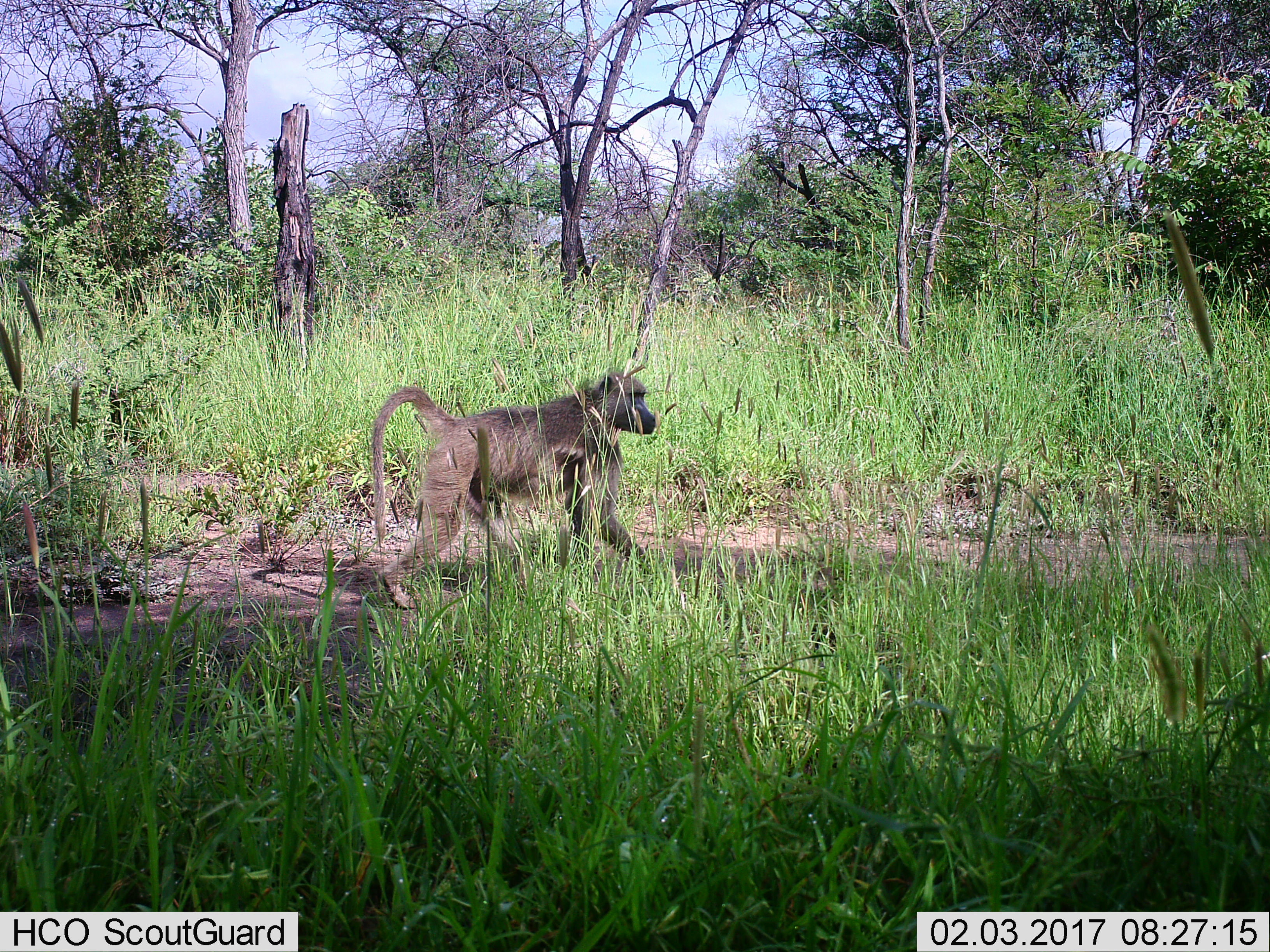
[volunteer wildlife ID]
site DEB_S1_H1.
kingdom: Animalia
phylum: Chordata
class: Mammalia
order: Primates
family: Cercopithecidae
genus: Papio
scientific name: Papio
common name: baboon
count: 1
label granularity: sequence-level